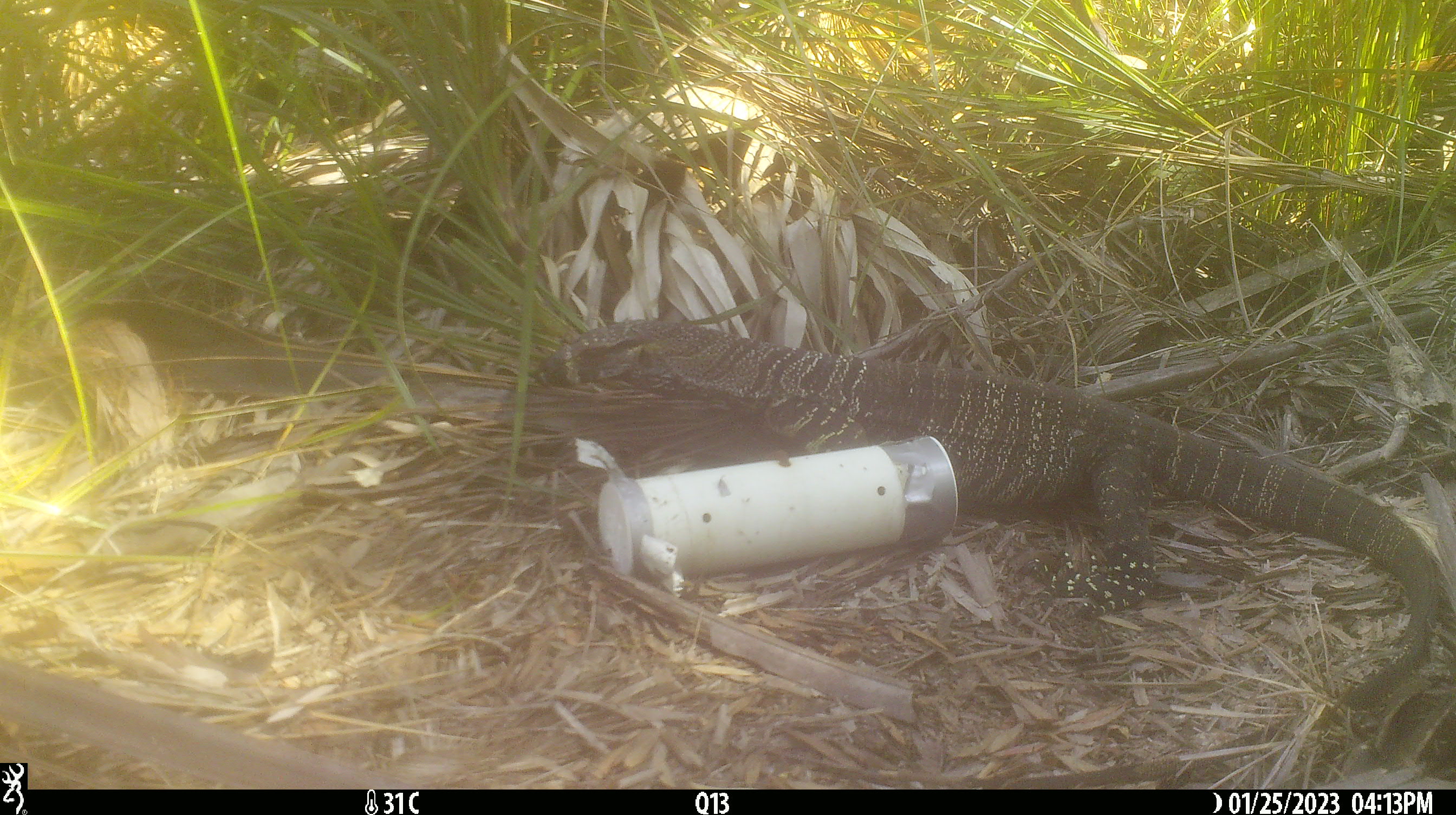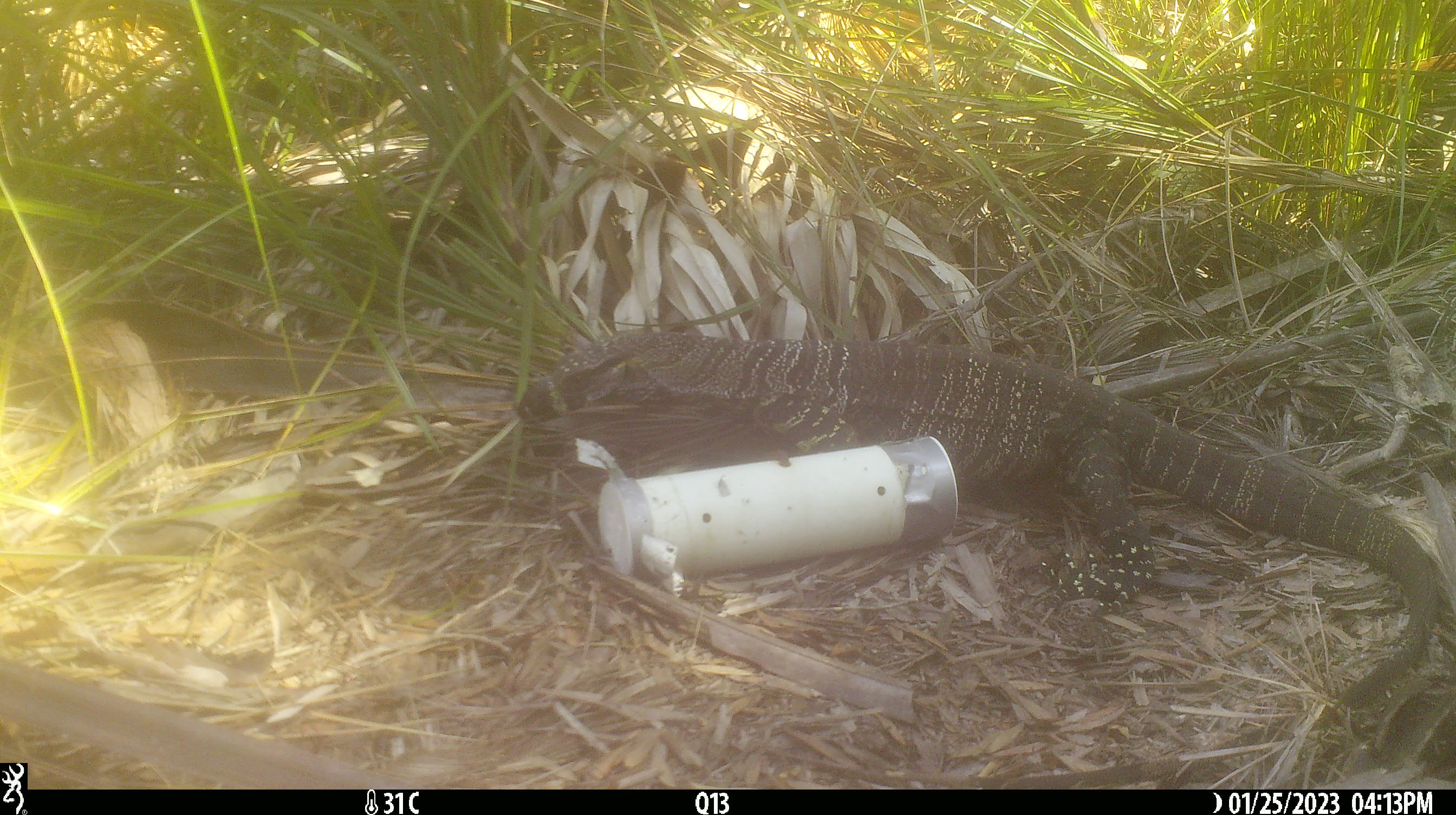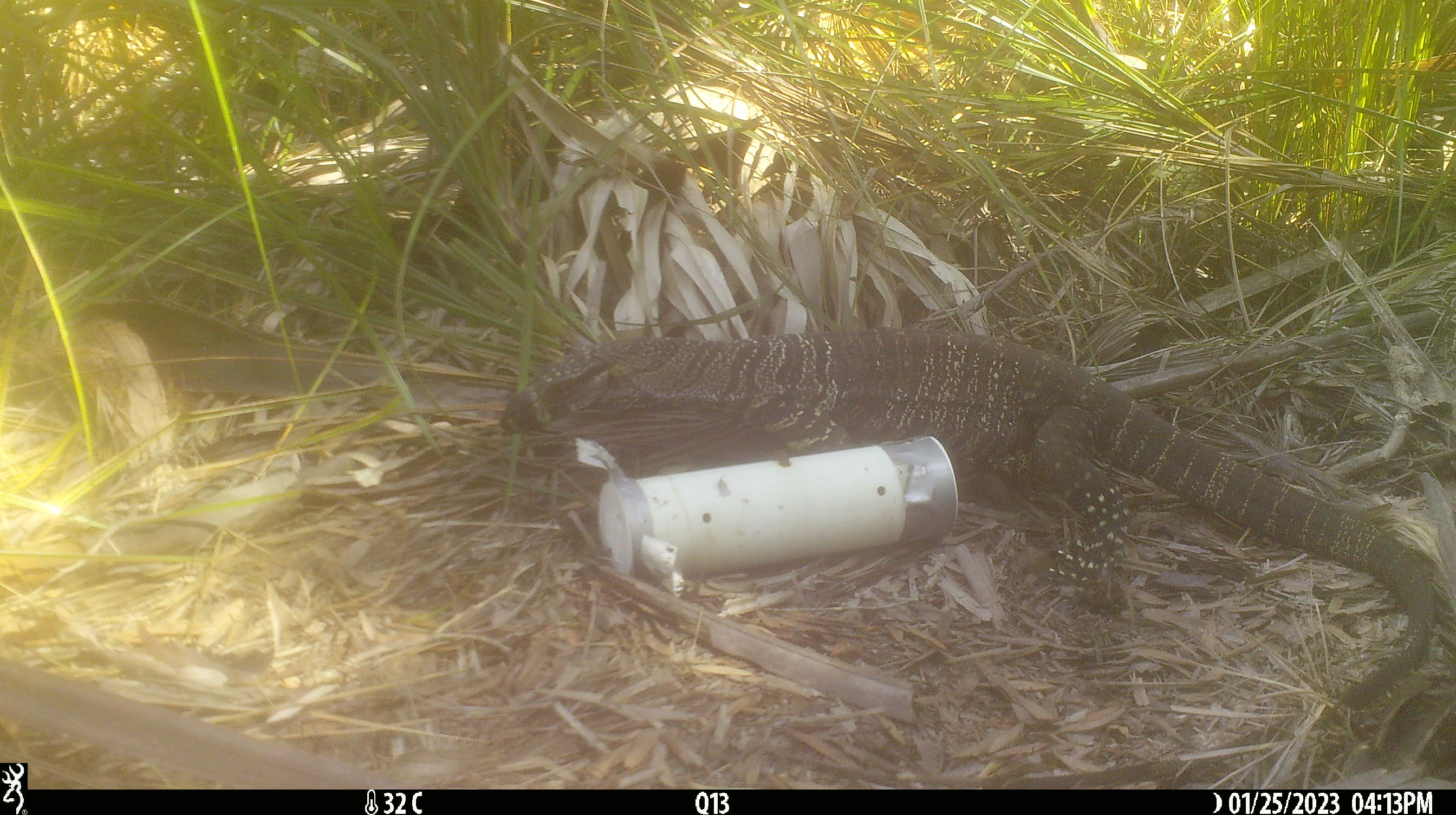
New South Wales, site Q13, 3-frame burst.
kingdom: Animalia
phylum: Chordata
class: Reptilia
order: Squamata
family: Varanidae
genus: Varanus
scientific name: Varanus varius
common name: lace monitor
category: goanna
Goanna (lace monitor) (Varanus varius).